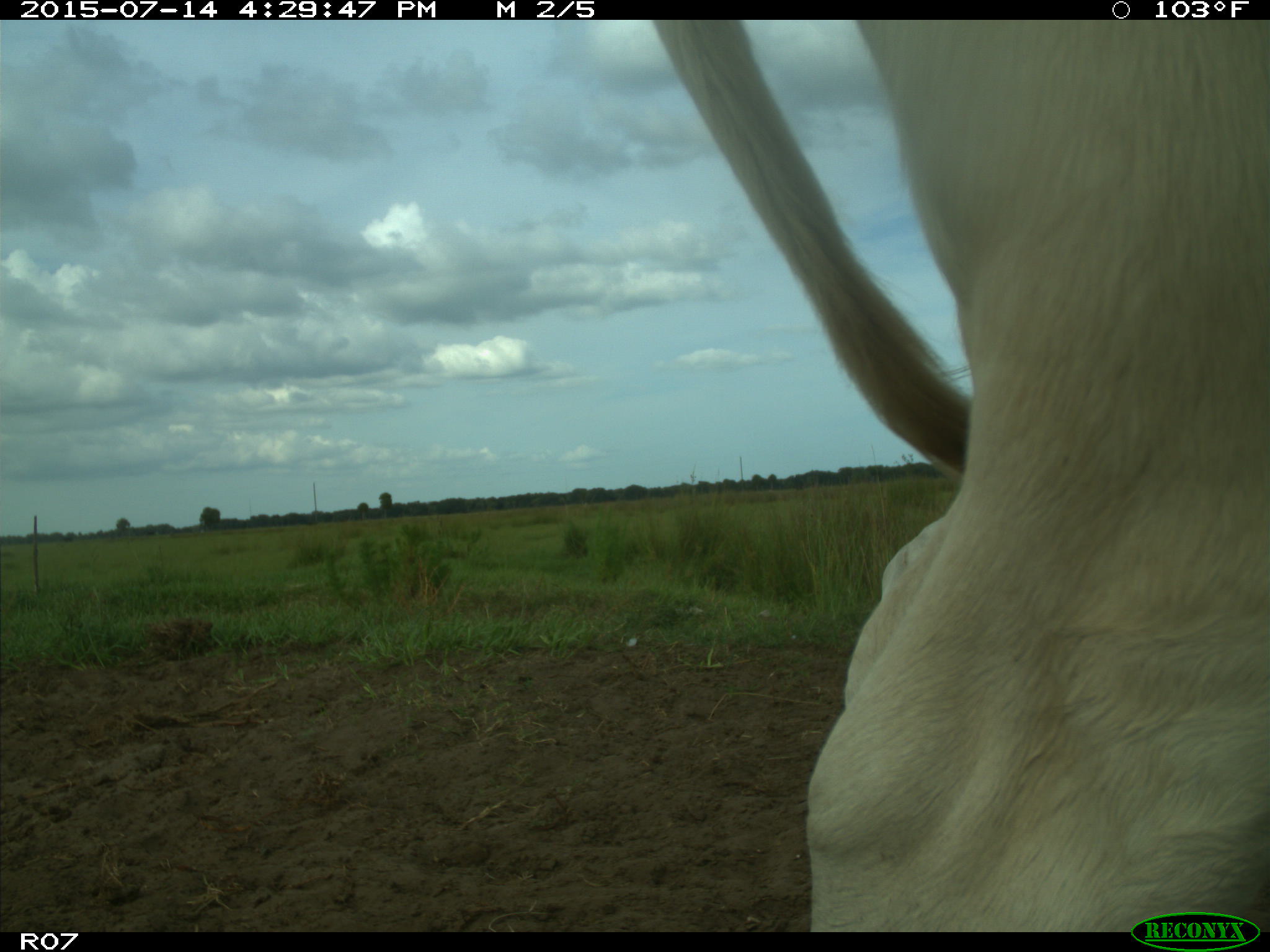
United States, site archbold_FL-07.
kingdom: Animalia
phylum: Chordata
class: Mammalia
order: Artiodactyla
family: Bovidae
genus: Bos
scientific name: Bos taurus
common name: domestic cow